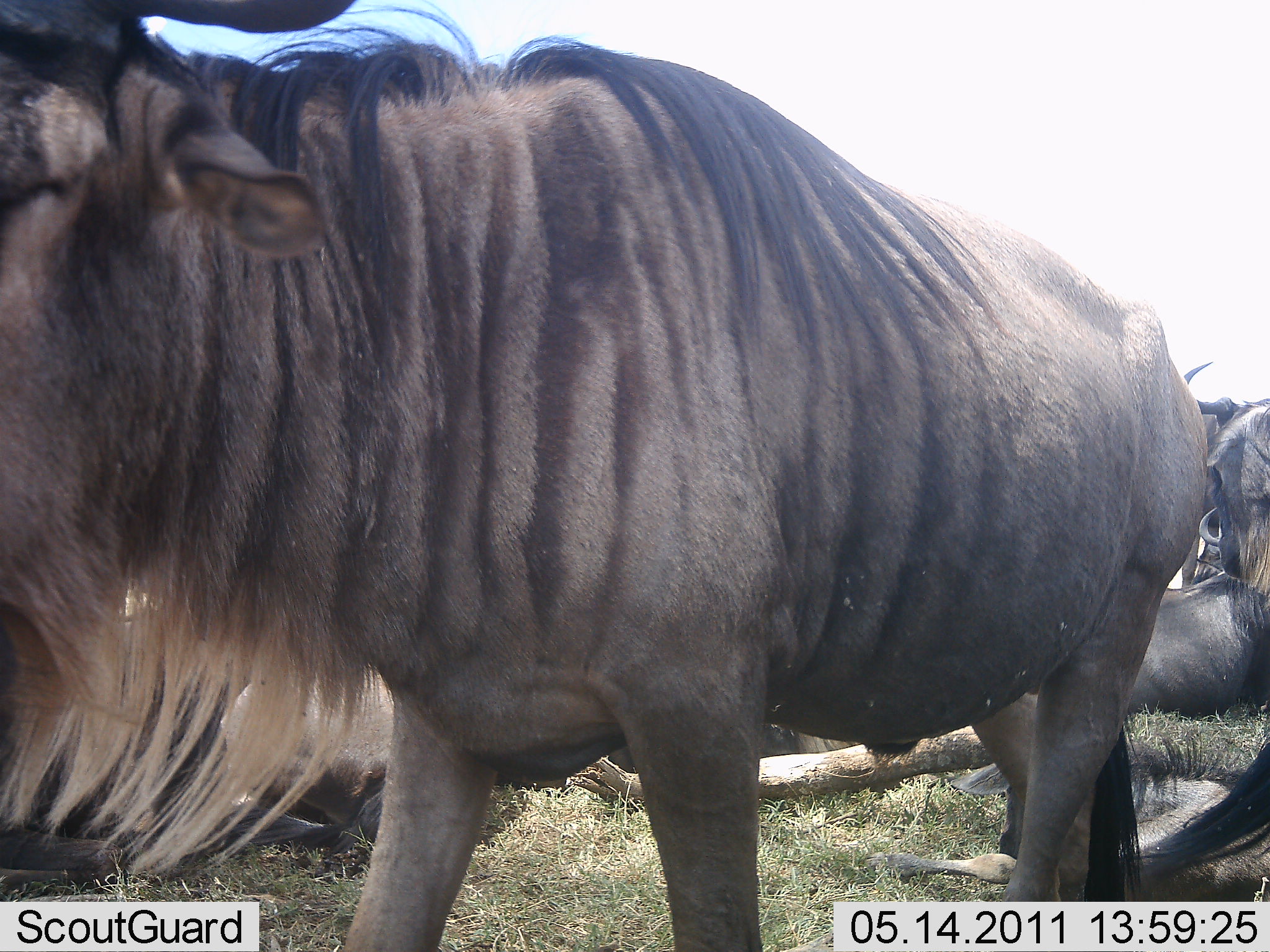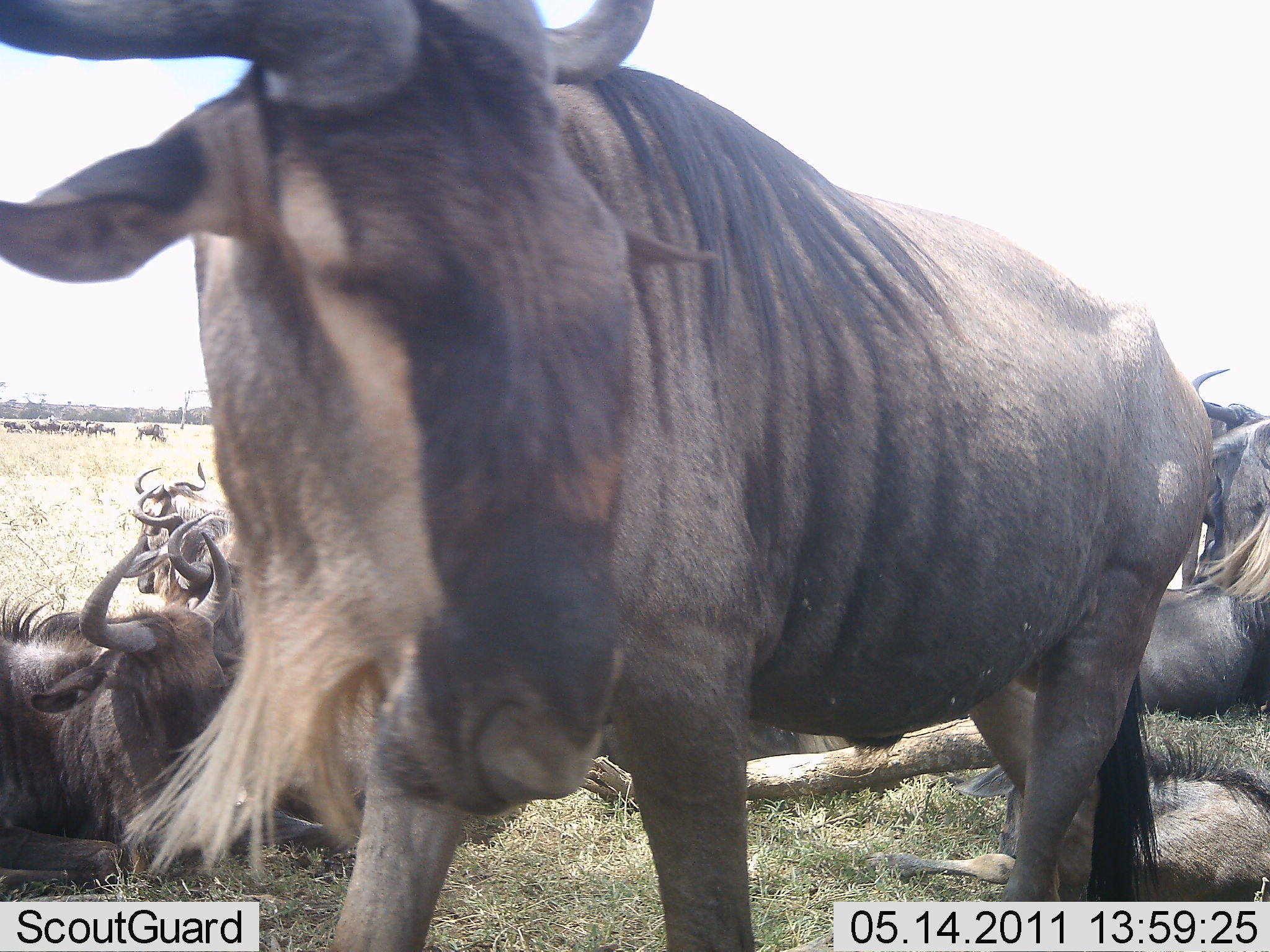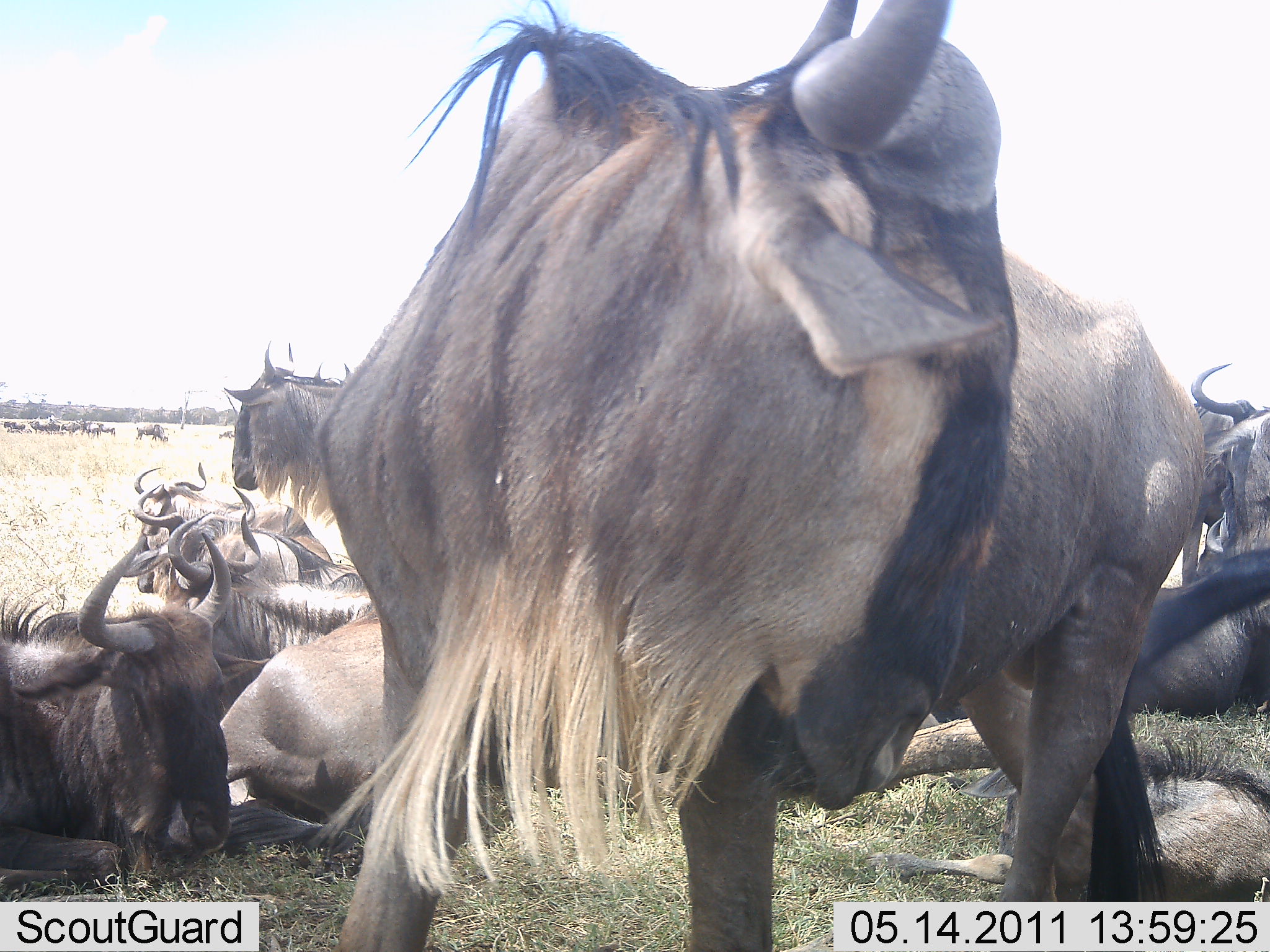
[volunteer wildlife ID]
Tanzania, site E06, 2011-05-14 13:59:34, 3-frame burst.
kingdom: Animalia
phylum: Chordata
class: Mammalia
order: Artiodactyla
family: Bovidae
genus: Connochaetes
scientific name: Connochaetes taurinus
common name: blue wildebeest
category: wildebeest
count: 11-50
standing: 75%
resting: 100%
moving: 25%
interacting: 8%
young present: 0%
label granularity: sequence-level